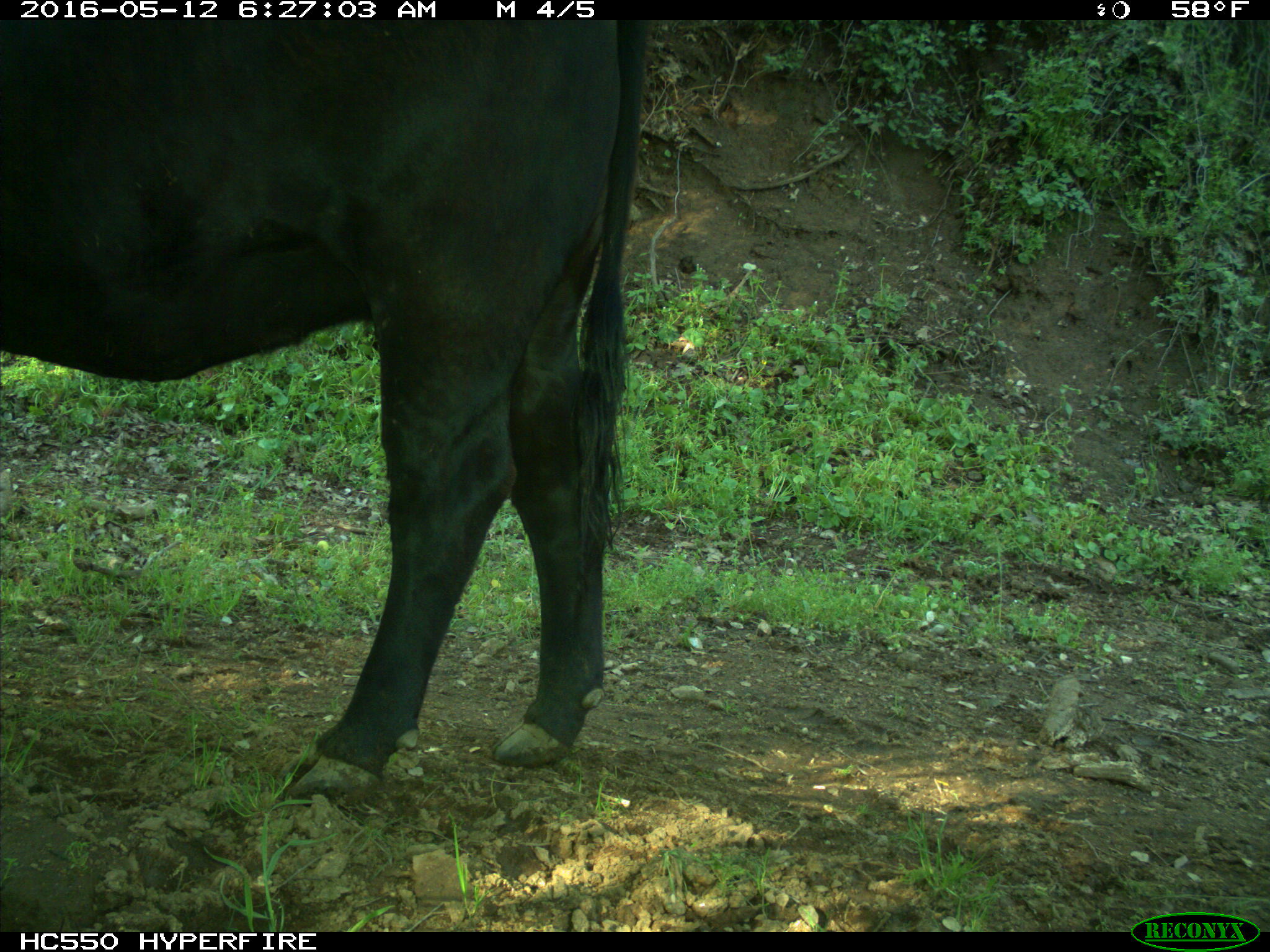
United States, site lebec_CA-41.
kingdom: Animalia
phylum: Chordata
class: Mammalia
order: Artiodactyla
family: Bovidae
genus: Bos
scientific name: Bos taurus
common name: domestic cow